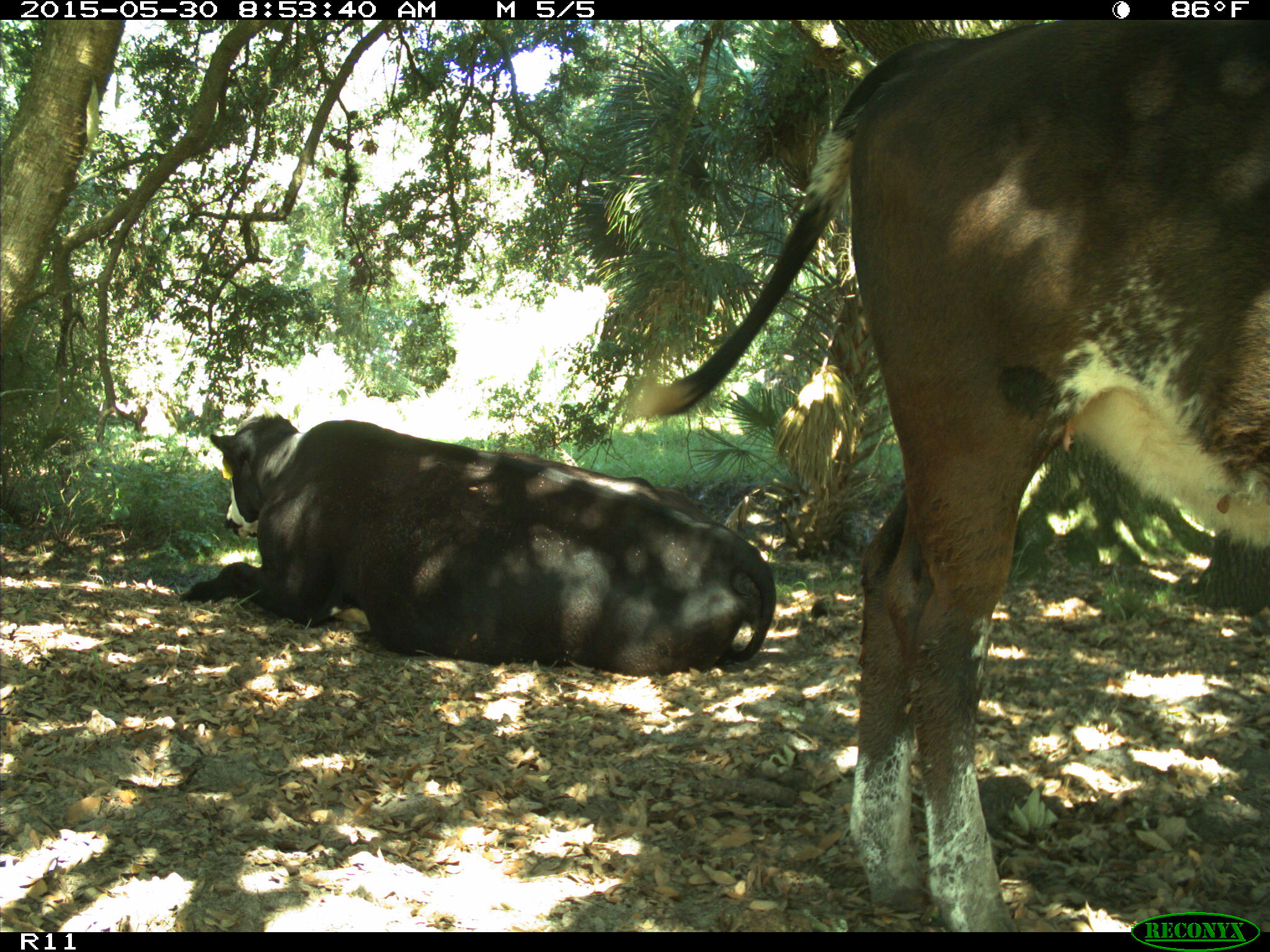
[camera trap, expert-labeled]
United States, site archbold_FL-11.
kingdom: Animalia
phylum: Chordata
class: Mammalia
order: Artiodactyla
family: Bovidae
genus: Bos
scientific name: Bos taurus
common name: domestic cow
Bos taurus (domestic cow).